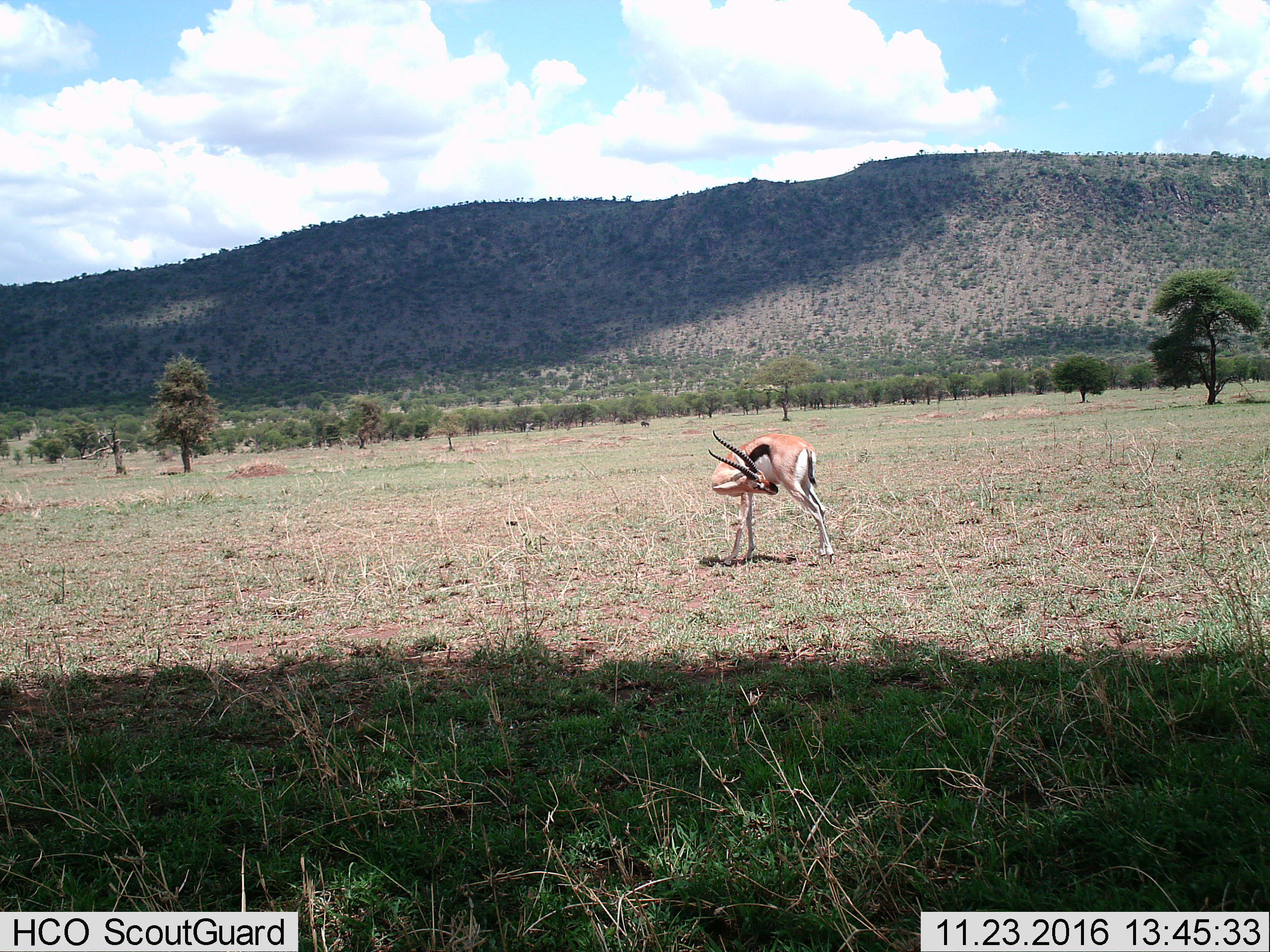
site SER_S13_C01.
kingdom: Animalia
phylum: Chordata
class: Mammalia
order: Artiodactyla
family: Bovidae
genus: Eudorcas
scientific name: Eudorcas thomsonii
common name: thomson's gazelle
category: gazellethomsons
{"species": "gazellethomsons (thomson's gazelle) (Eudorcas thomsonii)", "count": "1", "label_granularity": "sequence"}